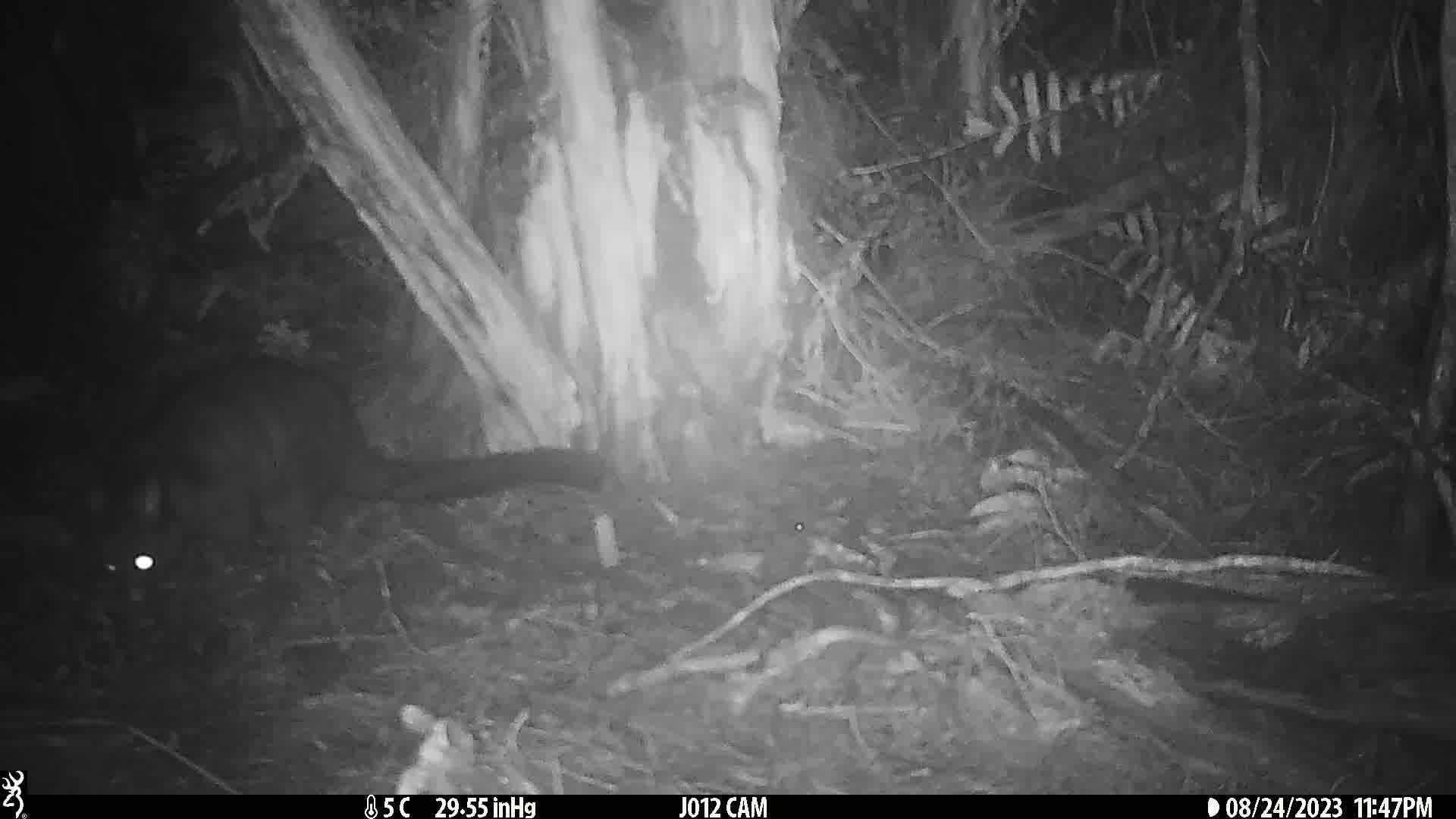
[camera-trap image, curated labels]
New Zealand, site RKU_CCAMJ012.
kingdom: Animalia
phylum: Chordata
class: Mammalia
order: Diprotodontia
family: Phalangeridae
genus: Trichosurus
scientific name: Trichosurus vulpecula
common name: common brushtail possum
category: possum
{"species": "possum (common brushtail possum) (Trichosurus vulpecula)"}